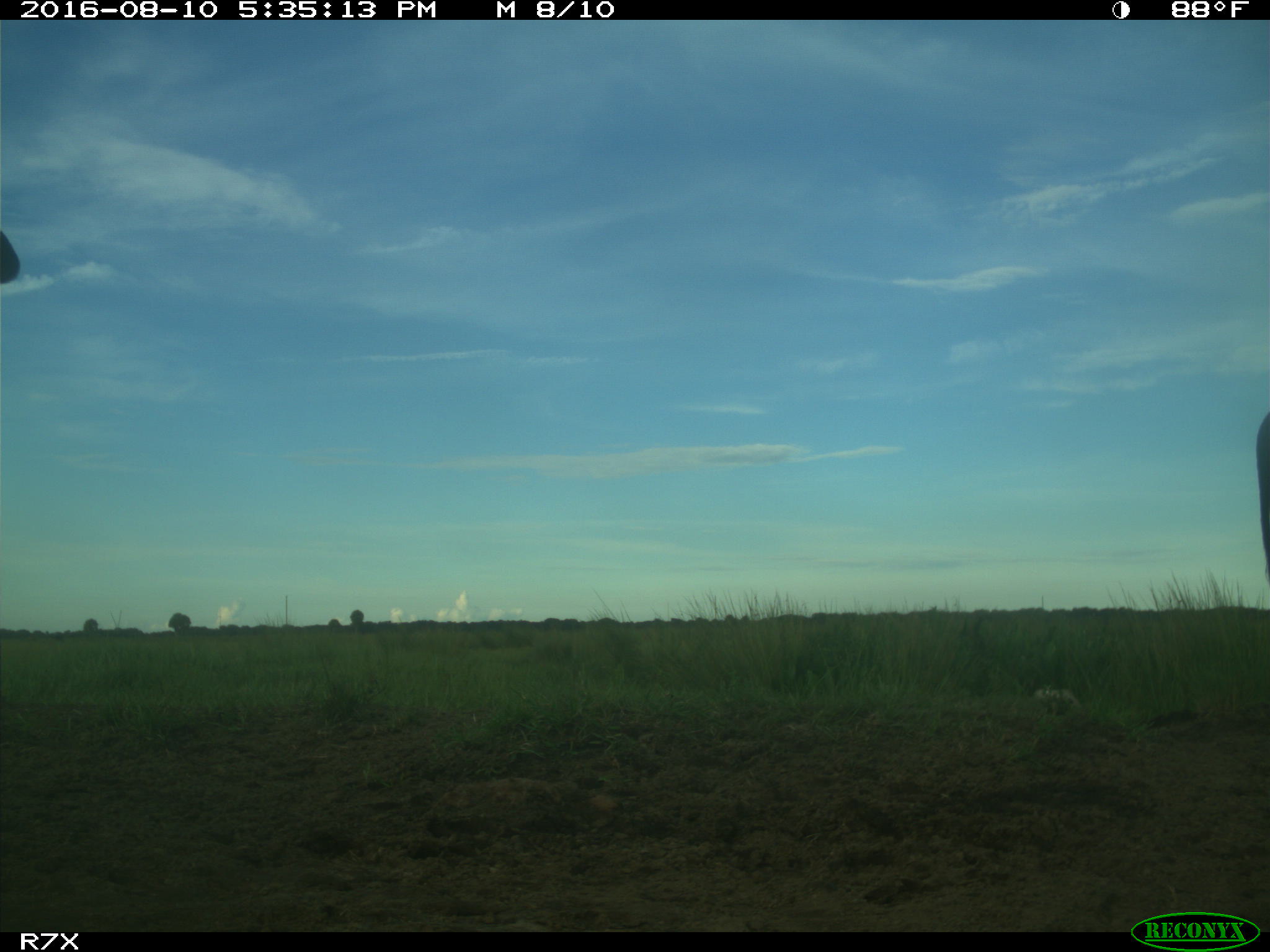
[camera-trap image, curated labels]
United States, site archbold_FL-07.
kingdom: Animalia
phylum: Chordata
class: Mammalia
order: Artiodactyla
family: Bovidae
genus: Bos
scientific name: Bos taurus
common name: domestic cow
Bos taurus (domestic cow).